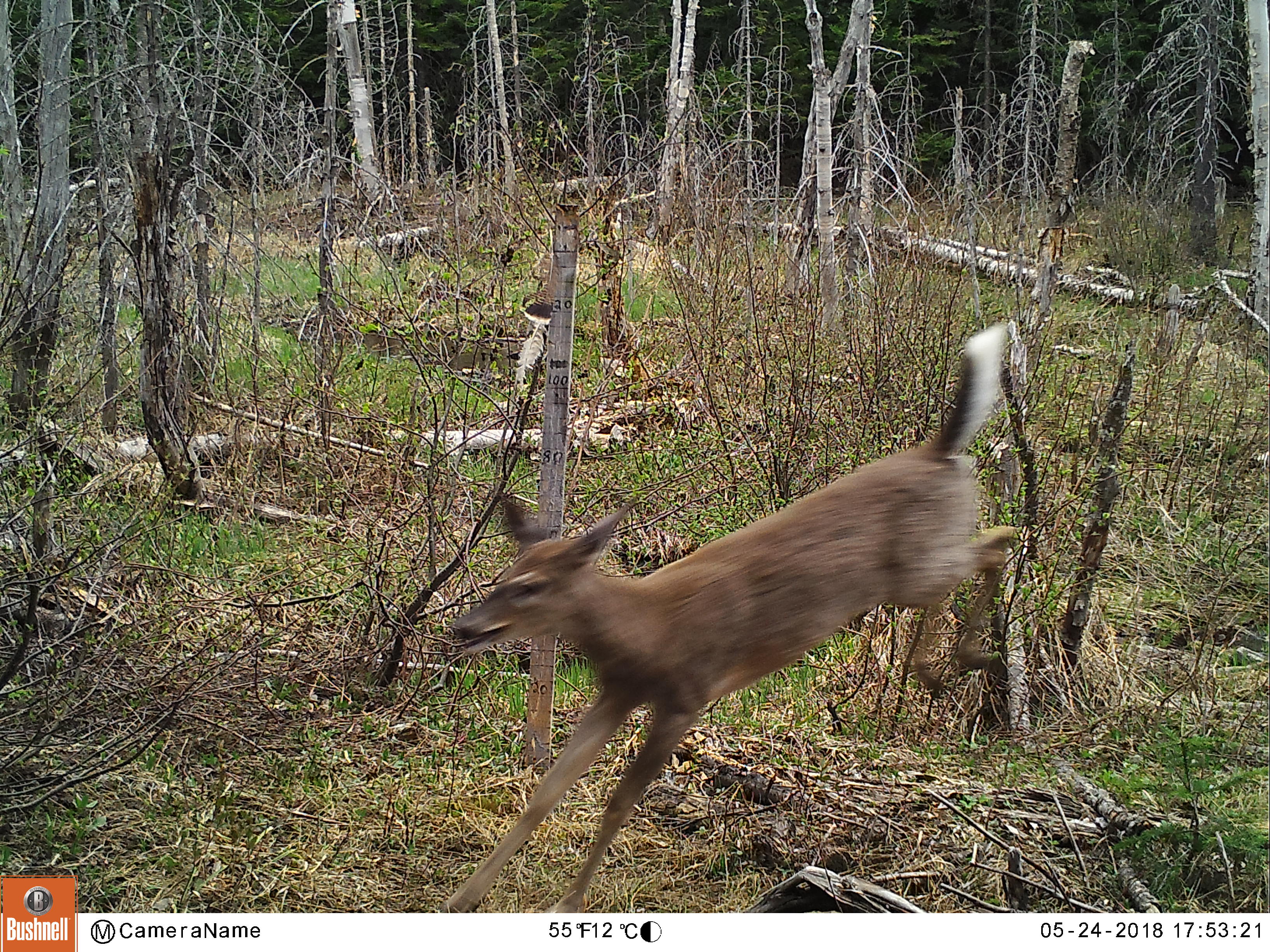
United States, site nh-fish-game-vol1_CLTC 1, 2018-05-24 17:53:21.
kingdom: Animalia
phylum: Chordata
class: Mammalia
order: Artiodactyla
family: Cervidae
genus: Odocoileus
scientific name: Odocoileus virginianus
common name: white-tailed deer